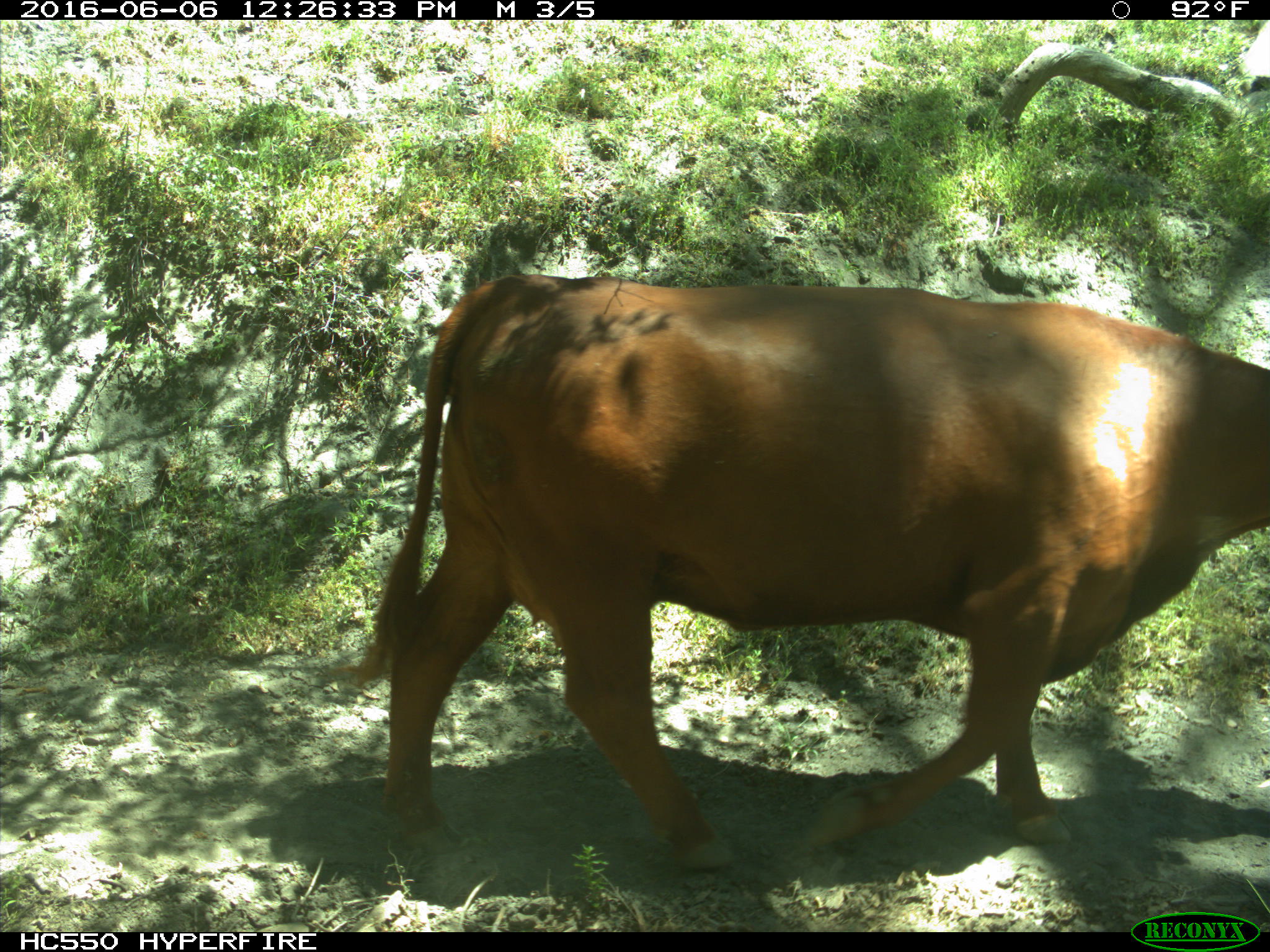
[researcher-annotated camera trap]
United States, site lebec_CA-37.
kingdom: Animalia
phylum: Chordata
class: Mammalia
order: Artiodactyla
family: Bovidae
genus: Bos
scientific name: Bos taurus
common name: domestic cow